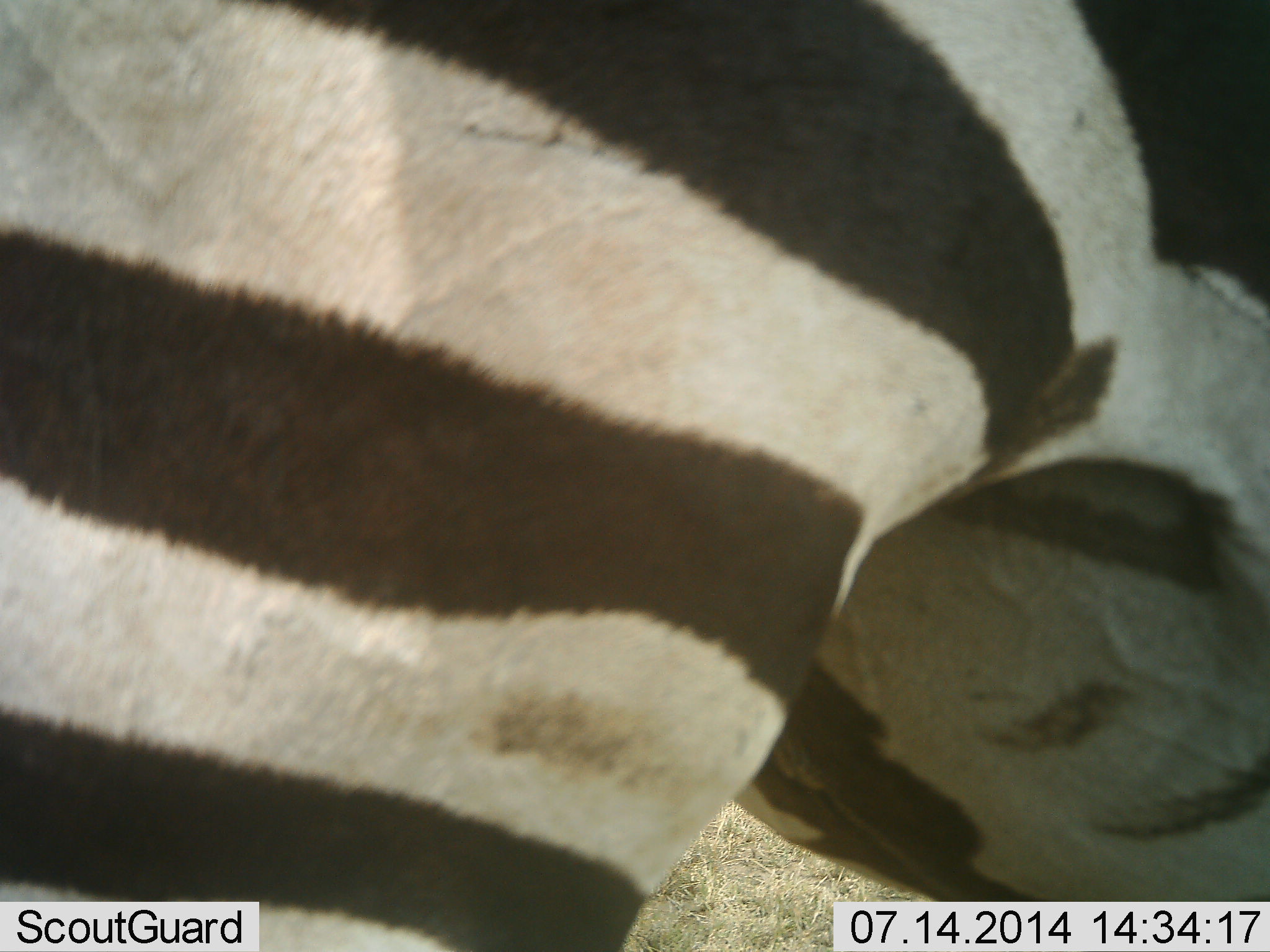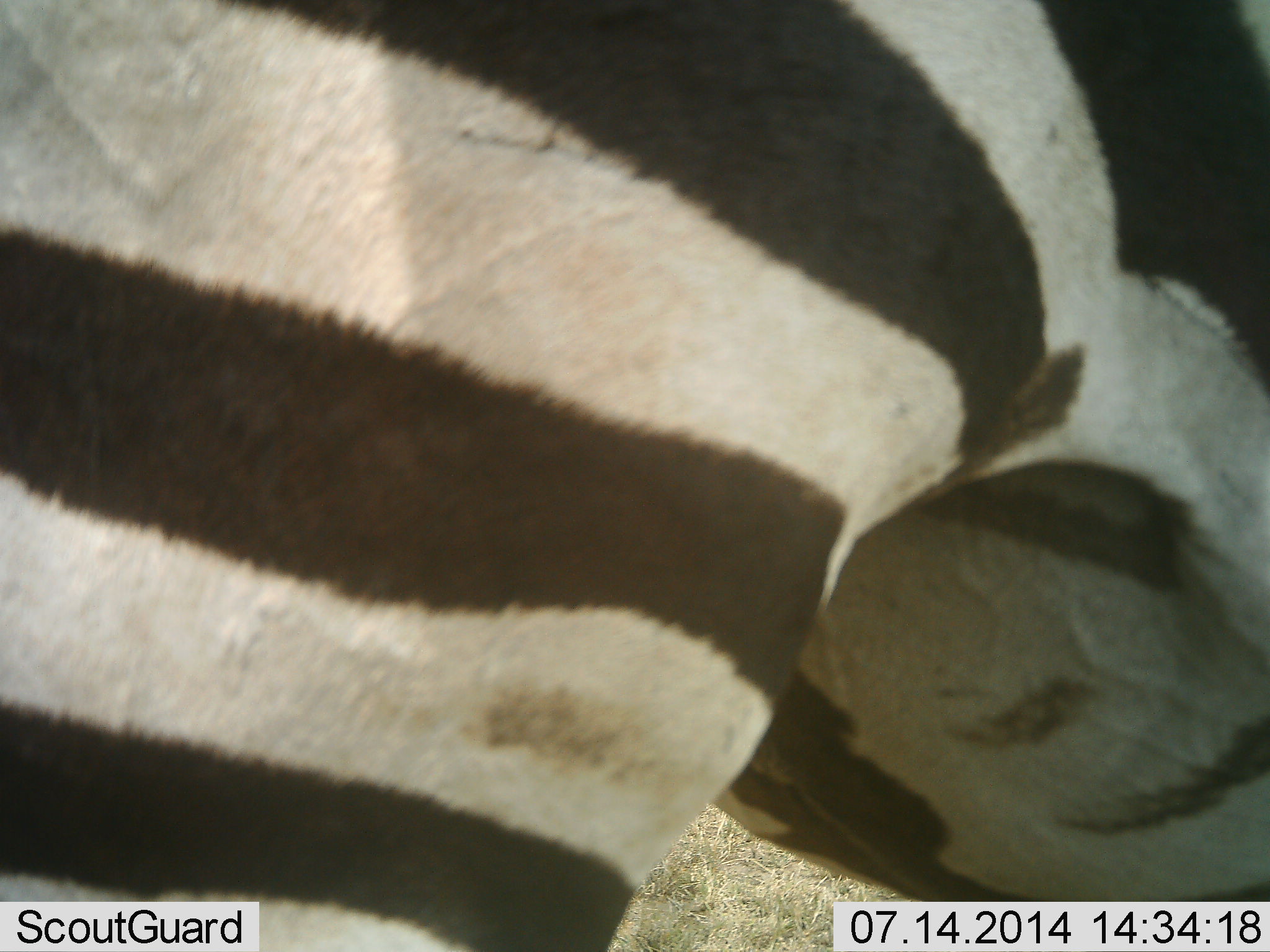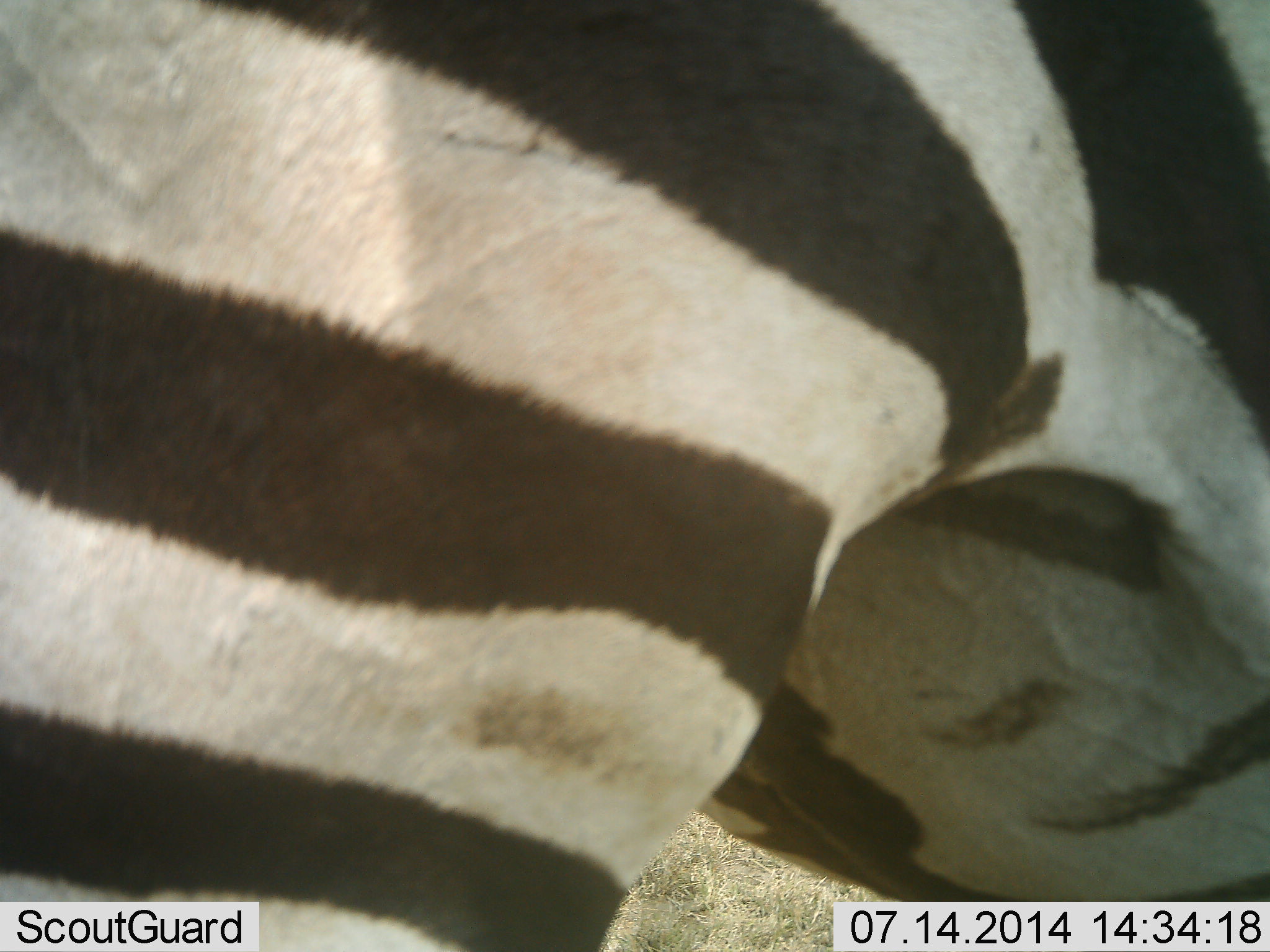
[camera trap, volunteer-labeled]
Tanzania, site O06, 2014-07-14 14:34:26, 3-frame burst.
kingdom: Animalia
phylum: Chordata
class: Mammalia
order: Perissodactyla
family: Equidae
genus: Equus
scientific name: Equus quagga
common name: plains zebra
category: zebra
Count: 1.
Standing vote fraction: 100%.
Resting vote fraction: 0%.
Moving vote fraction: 0%.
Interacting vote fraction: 0%.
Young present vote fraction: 0%.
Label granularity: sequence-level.